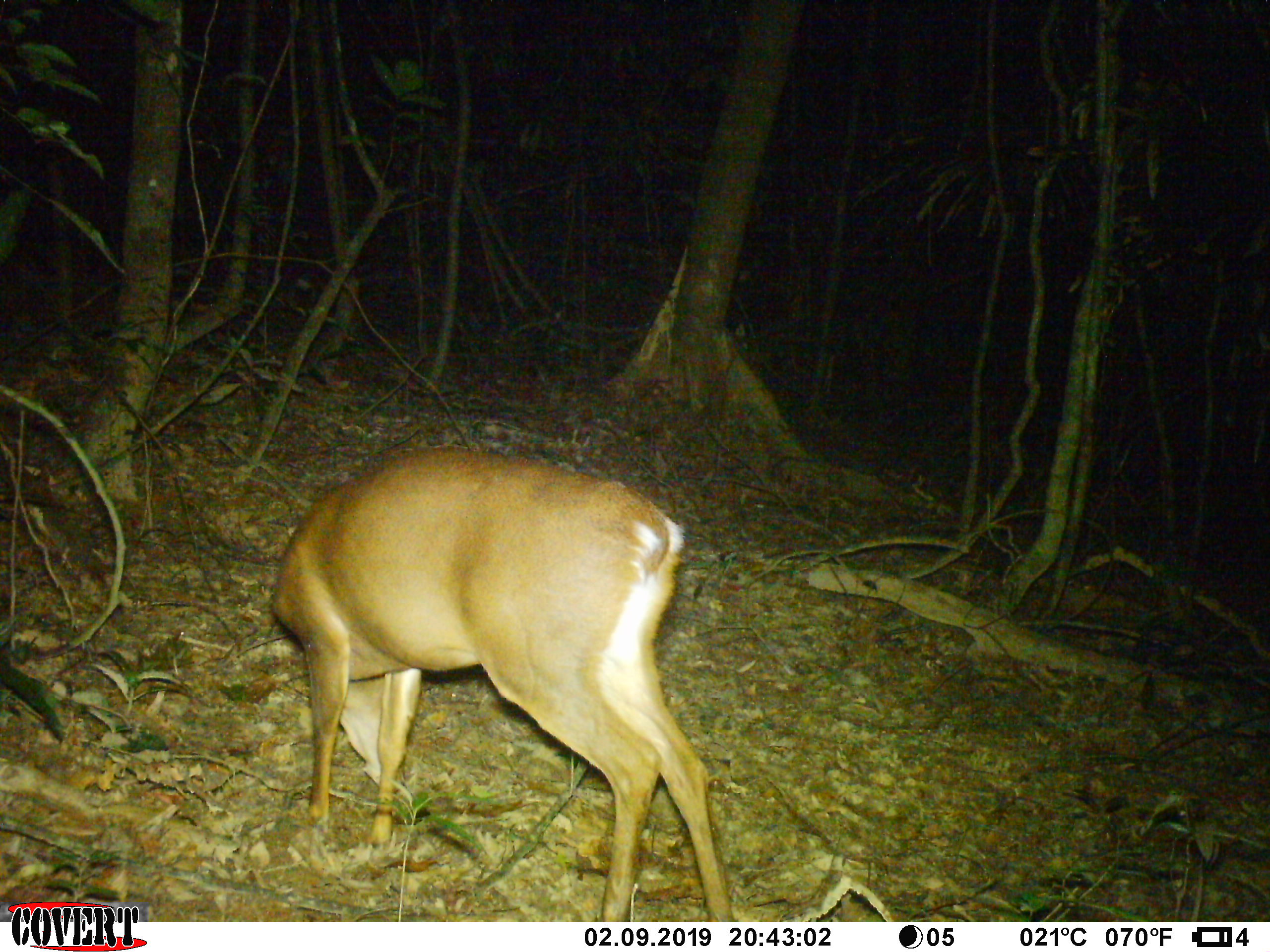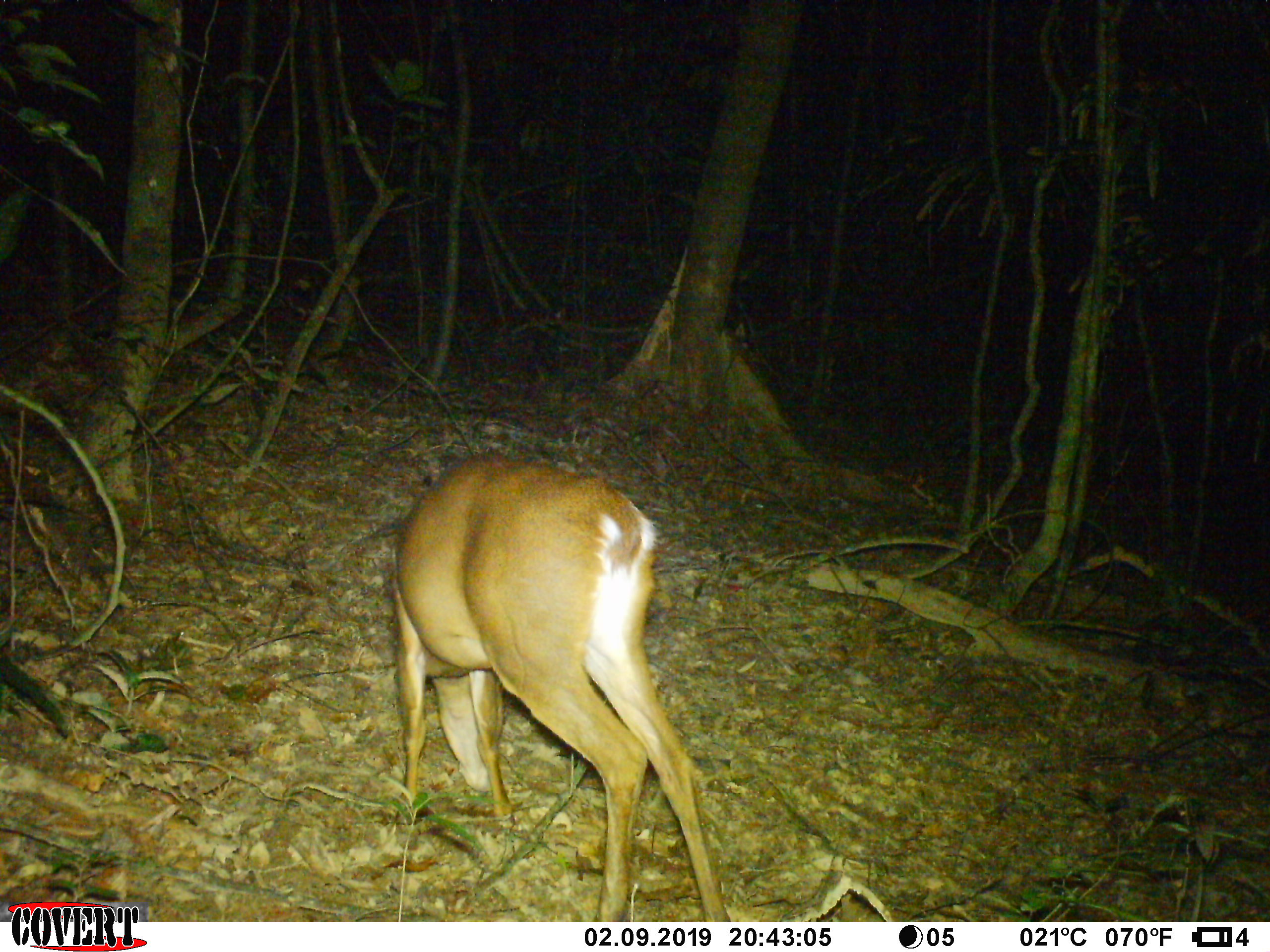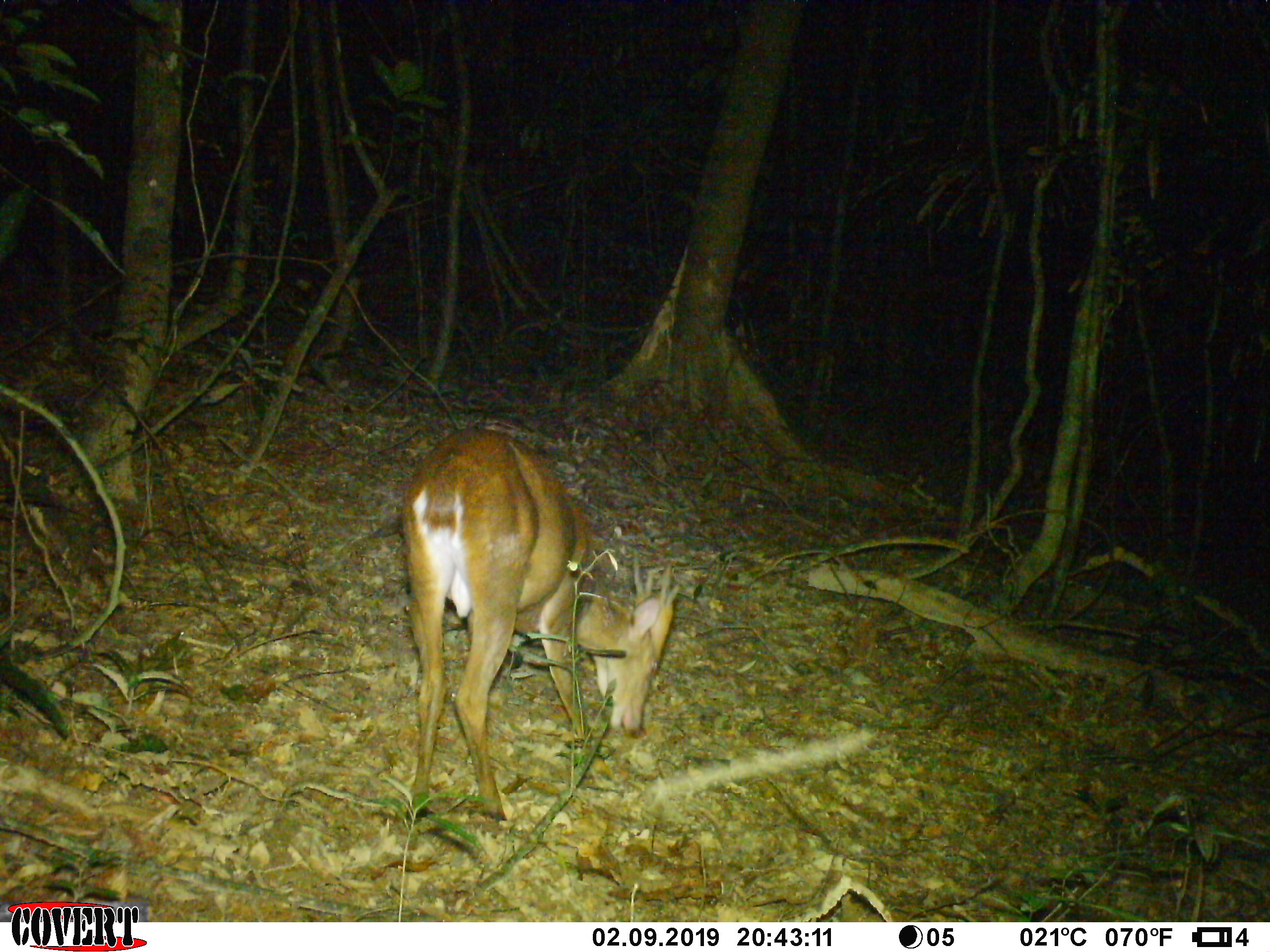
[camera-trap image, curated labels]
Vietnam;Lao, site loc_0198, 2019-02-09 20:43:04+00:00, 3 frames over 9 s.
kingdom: Animalia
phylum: Chordata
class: Mammalia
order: Artiodactyla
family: Cervidae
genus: Muntiacus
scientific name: Muntiacus vuquangensis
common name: large-antlered muntjac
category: large antlered muntjac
Large antlered muntjac (large-antlered muntjac) (Muntiacus vuquangensis). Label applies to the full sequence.